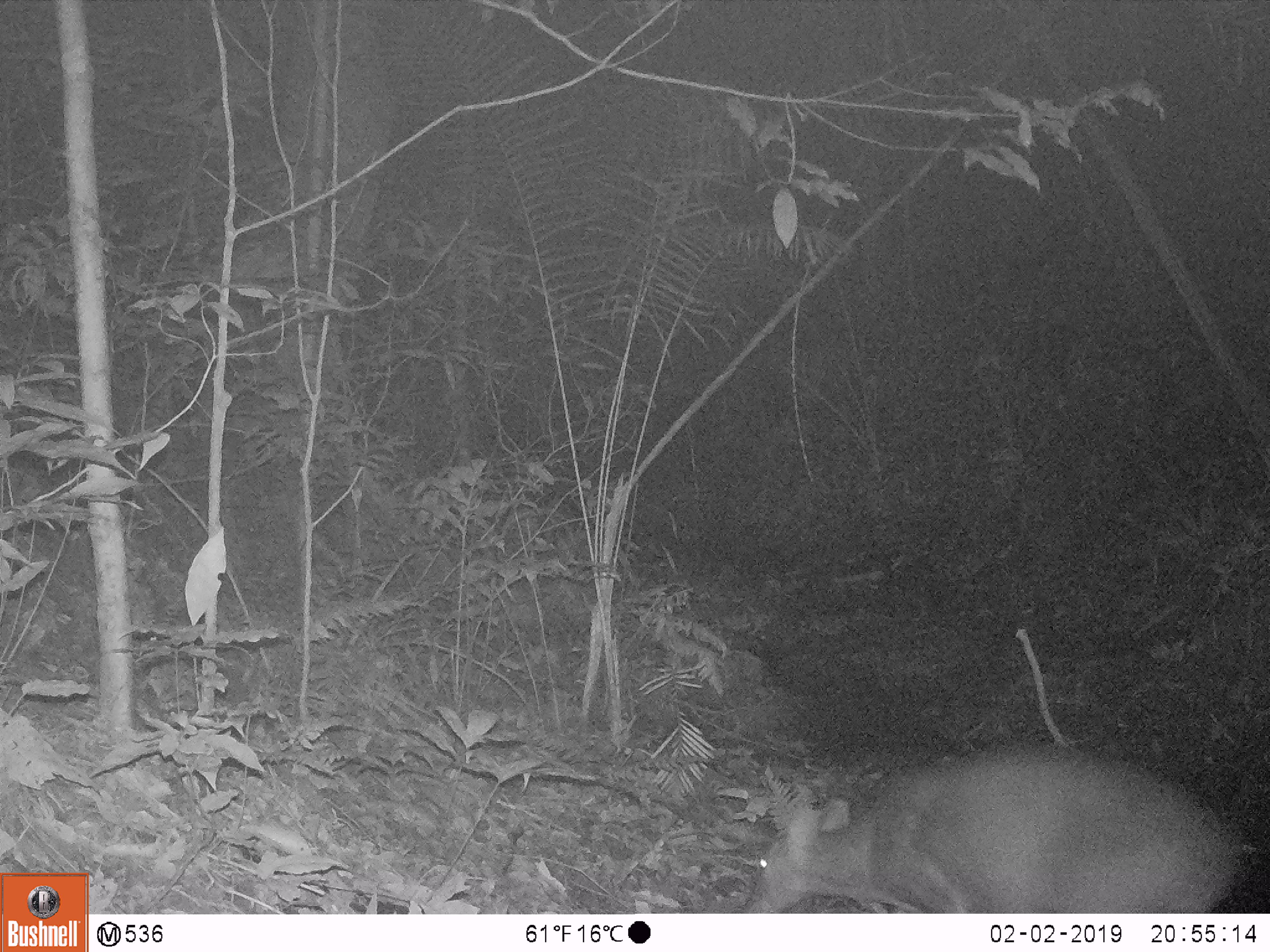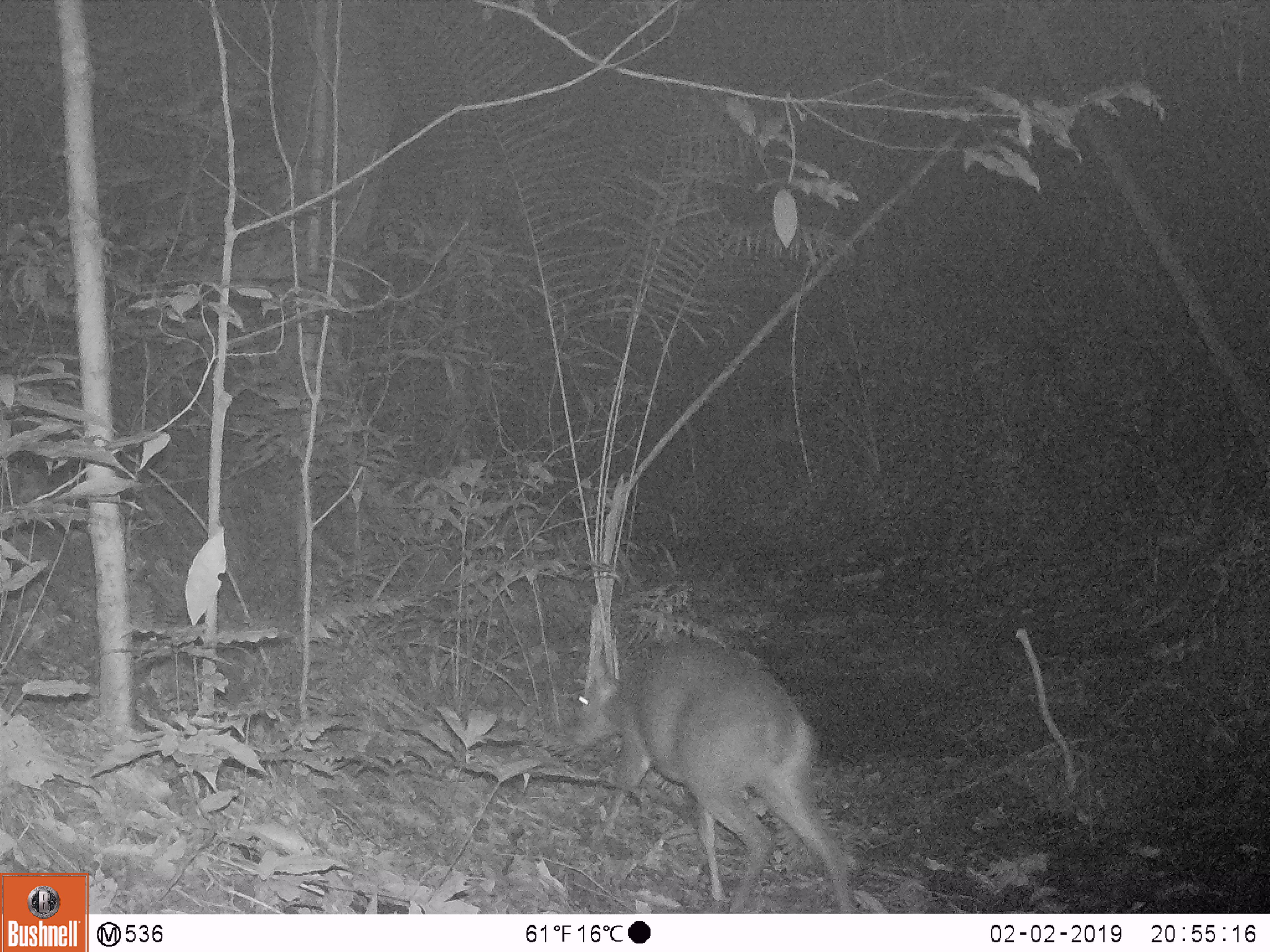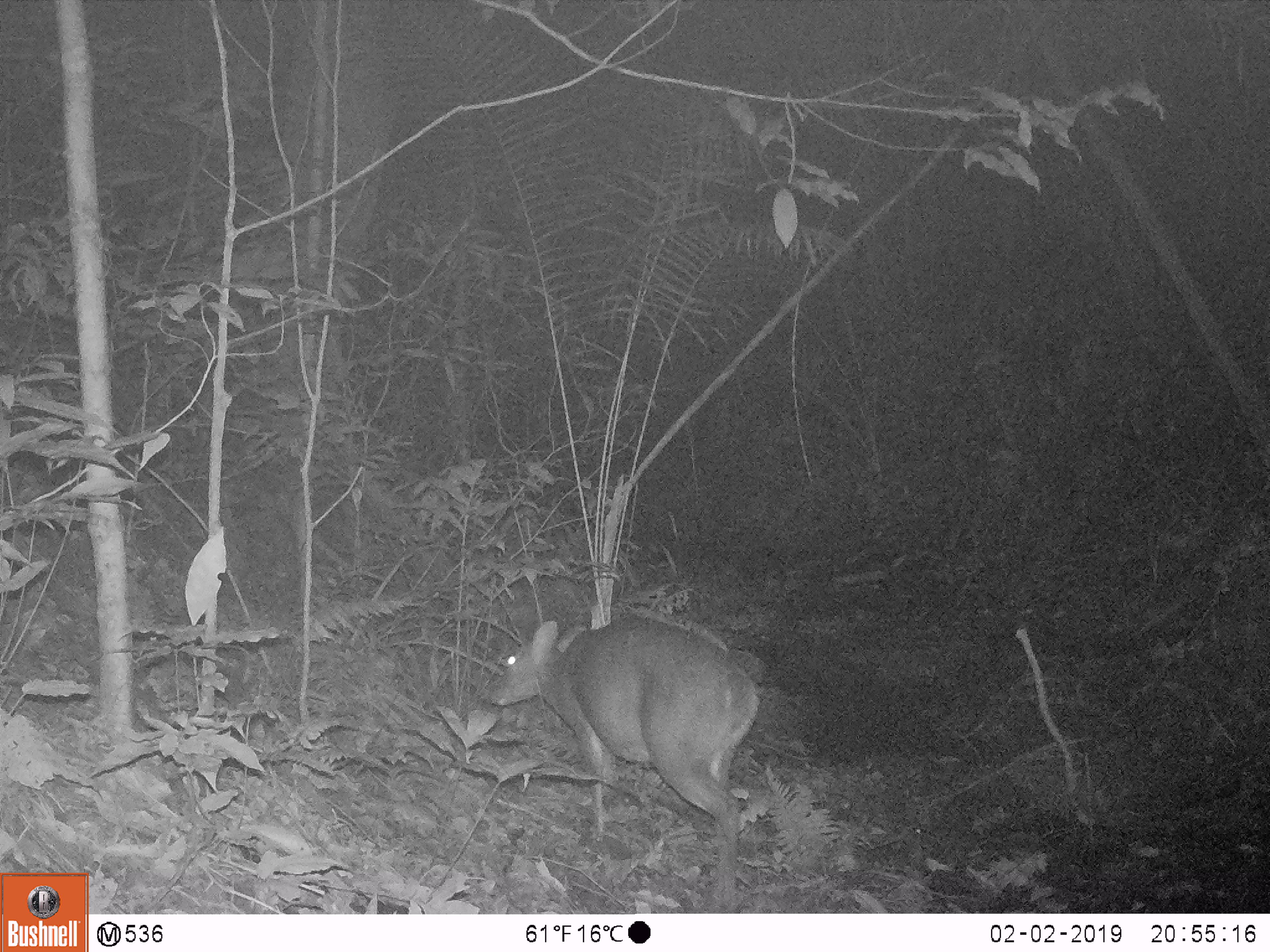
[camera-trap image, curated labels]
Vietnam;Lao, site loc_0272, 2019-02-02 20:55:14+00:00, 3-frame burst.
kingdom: Animalia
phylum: Chordata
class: Mammalia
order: Artiodactyla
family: Cervidae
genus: Muntiacus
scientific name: Muntiacus vuquangensis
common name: large-antlered muntjac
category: large antlered muntjac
Large antlered muntjac (large-antlered muntjac) (Muntiacus vuquangensis). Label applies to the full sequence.